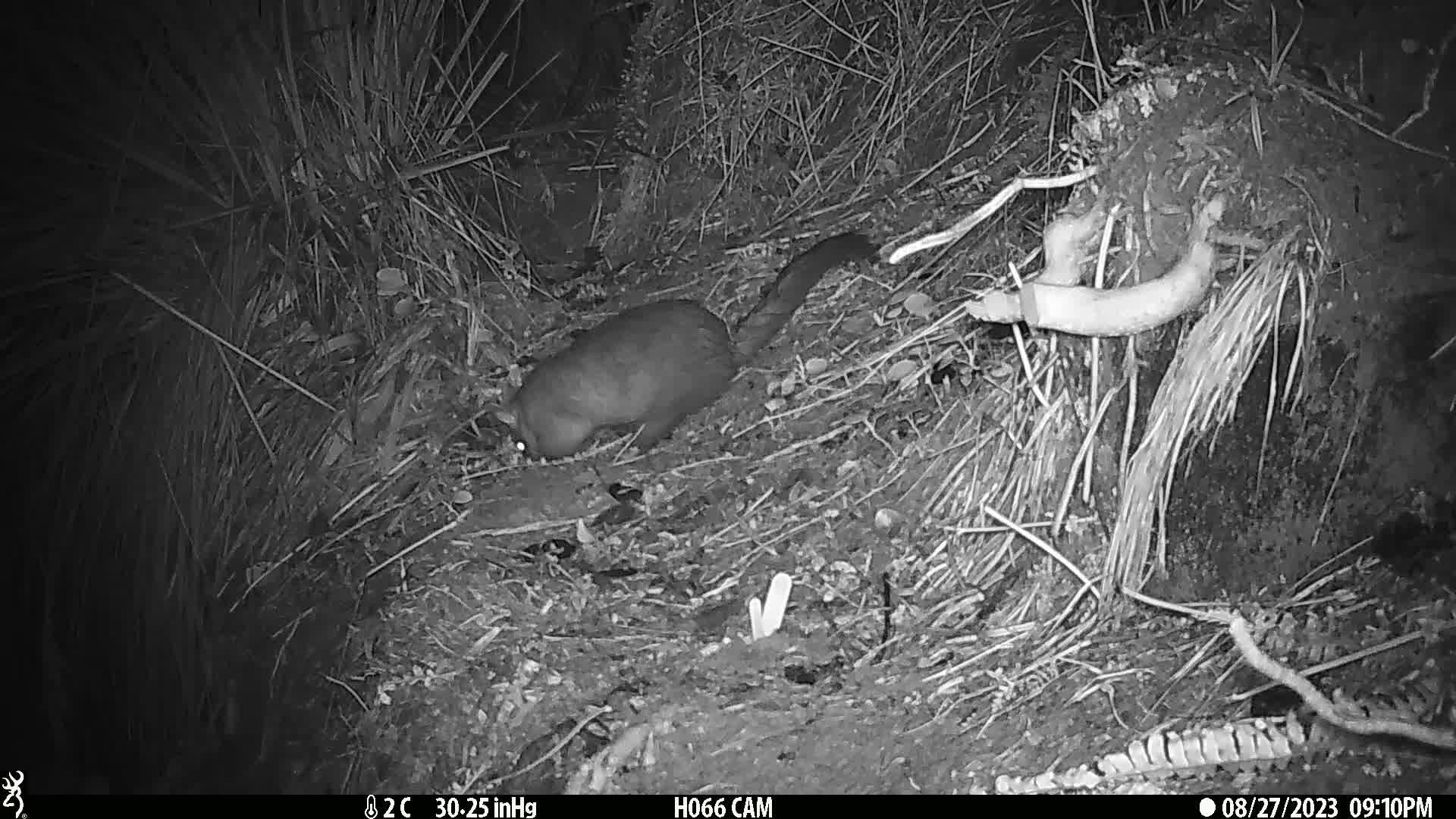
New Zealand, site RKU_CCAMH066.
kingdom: Animalia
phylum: Chordata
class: Mammalia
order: Diprotodontia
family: Phalangeridae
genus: Trichosurus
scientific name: Trichosurus vulpecula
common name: common brushtail possum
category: possum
Possum (common brushtail possum) (Trichosurus vulpecula).